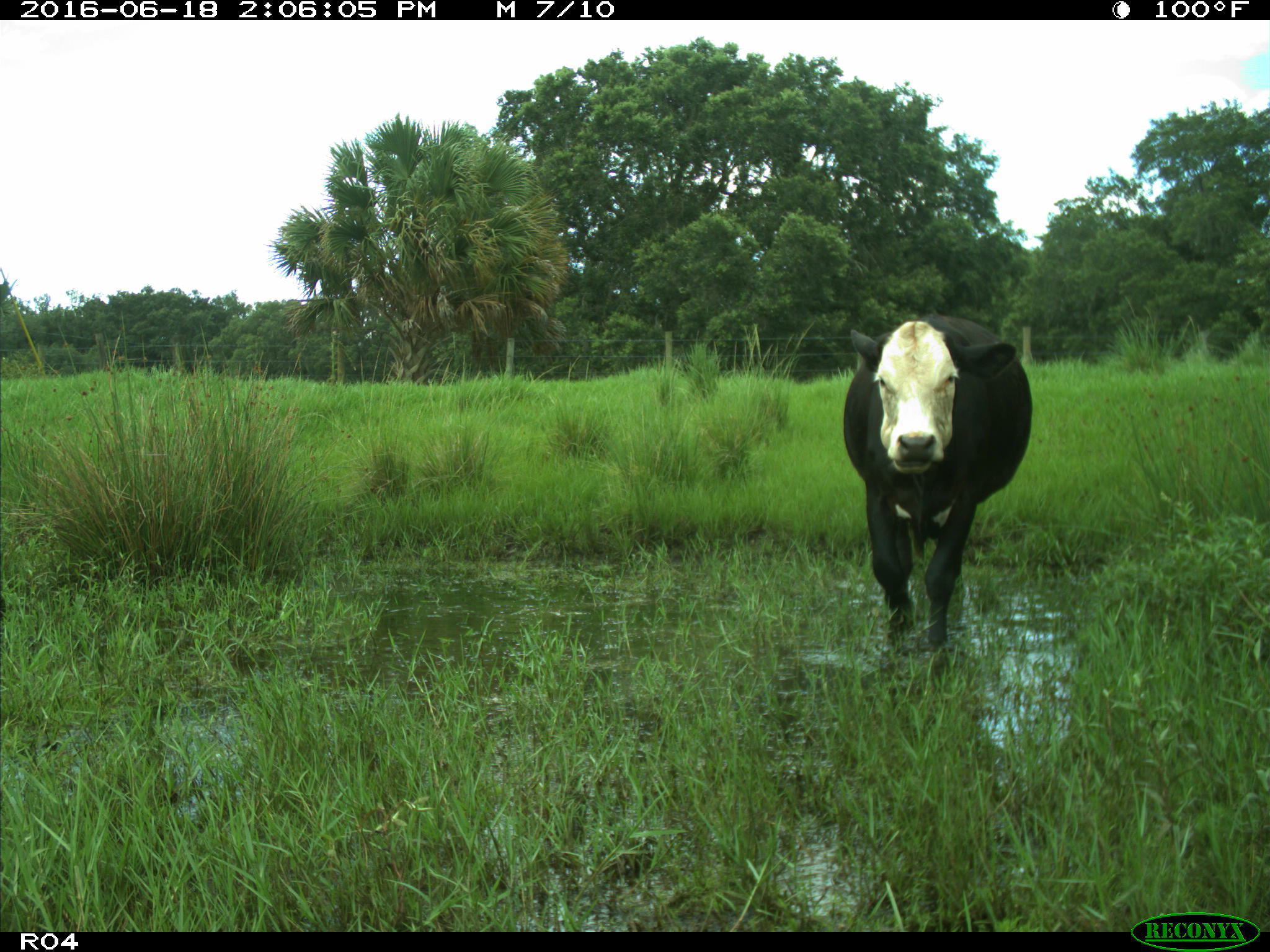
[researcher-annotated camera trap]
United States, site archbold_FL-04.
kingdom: Animalia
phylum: Chordata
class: Mammalia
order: Artiodactyla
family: Bovidae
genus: Bos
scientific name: Bos taurus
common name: domestic cow